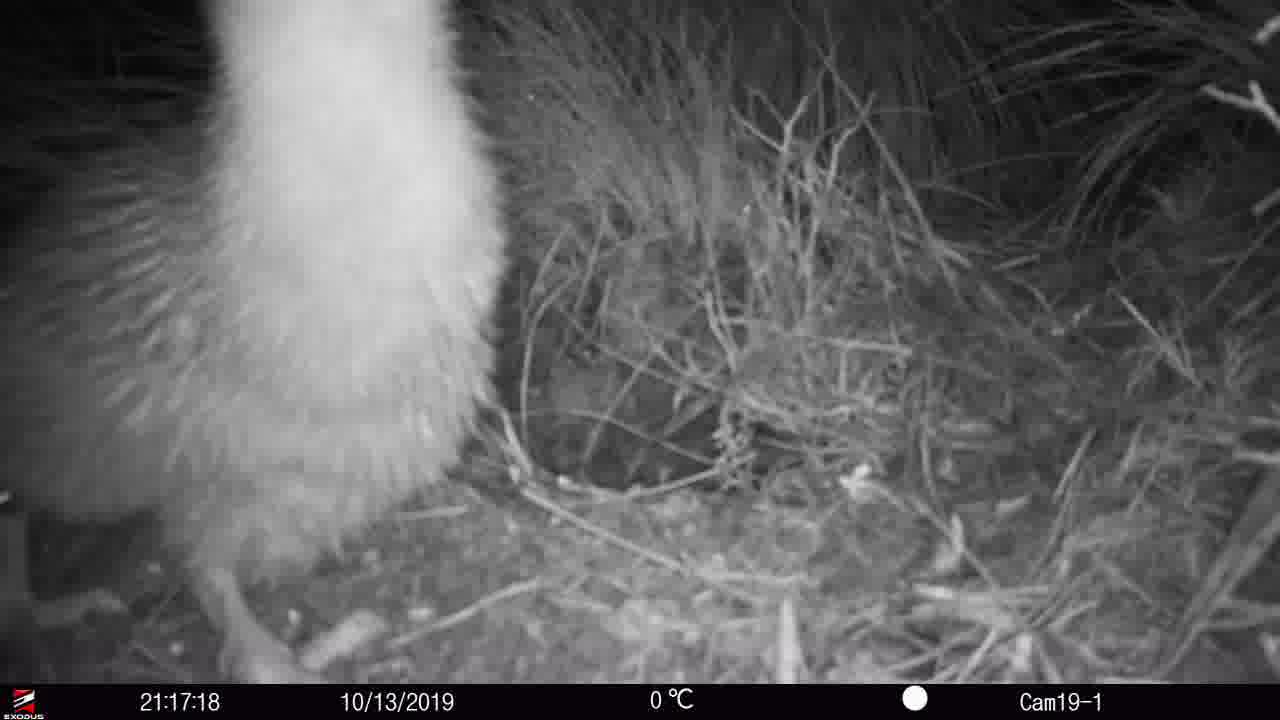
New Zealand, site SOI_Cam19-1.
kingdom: Animalia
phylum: Chordata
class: Aves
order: Apterygiformes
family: Apterygidae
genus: Apteryx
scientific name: Apteryx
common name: kiwi